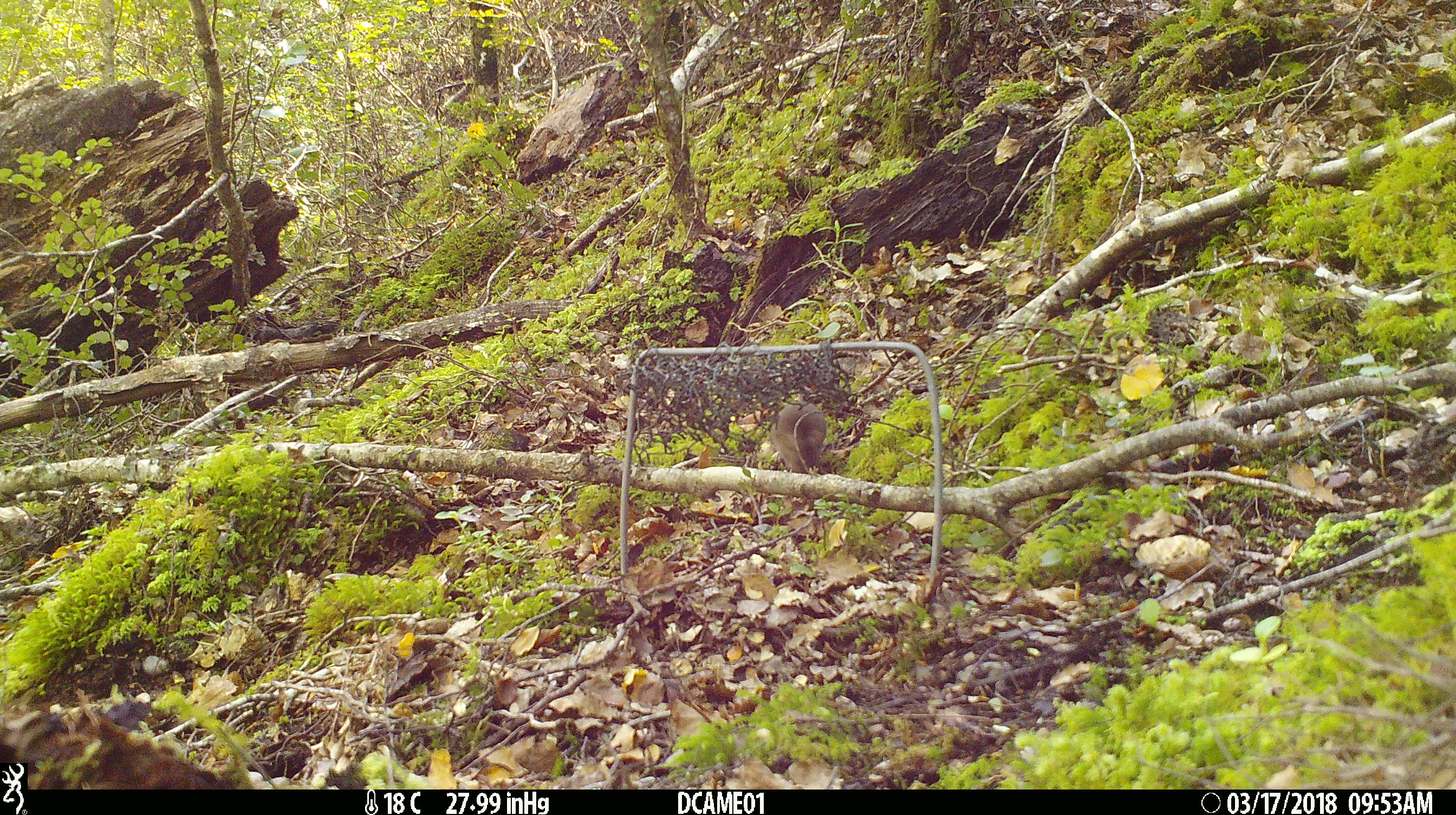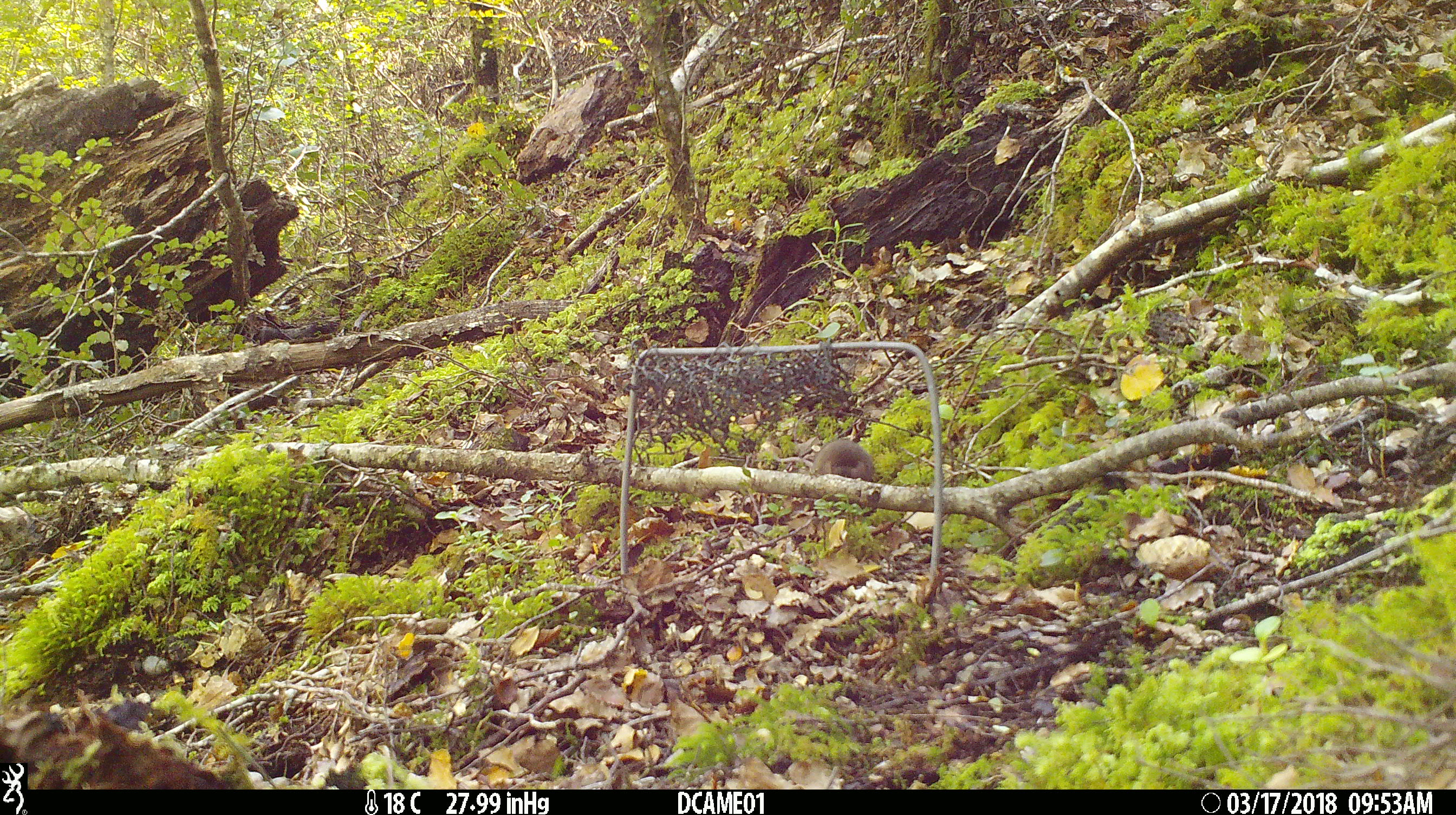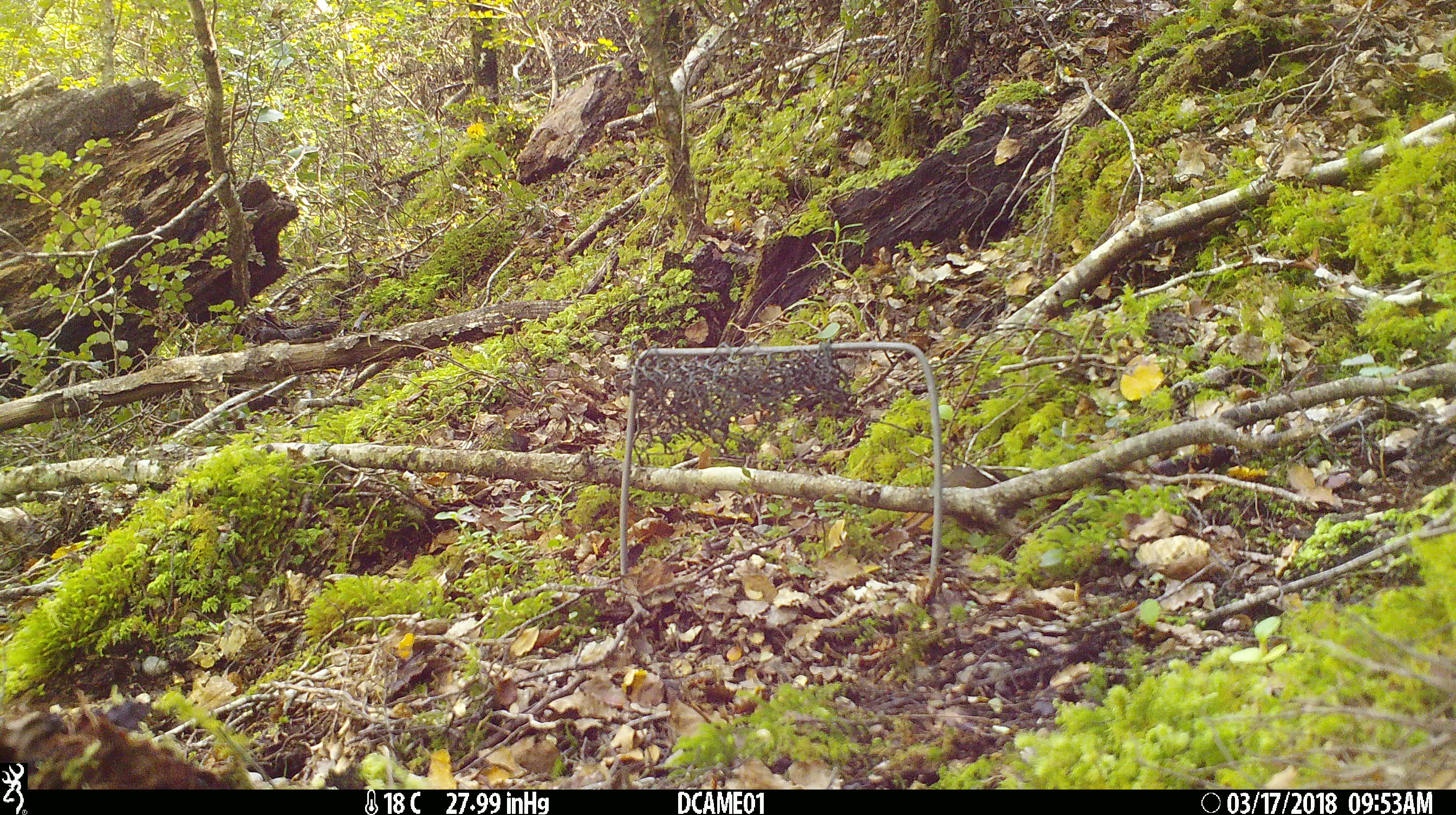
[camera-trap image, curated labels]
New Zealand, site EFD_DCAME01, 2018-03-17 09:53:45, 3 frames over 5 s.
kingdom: Animalia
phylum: Chordata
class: Mammalia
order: Rodentia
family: Muridae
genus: Mus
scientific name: Mus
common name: mouse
Mouse (Mus).